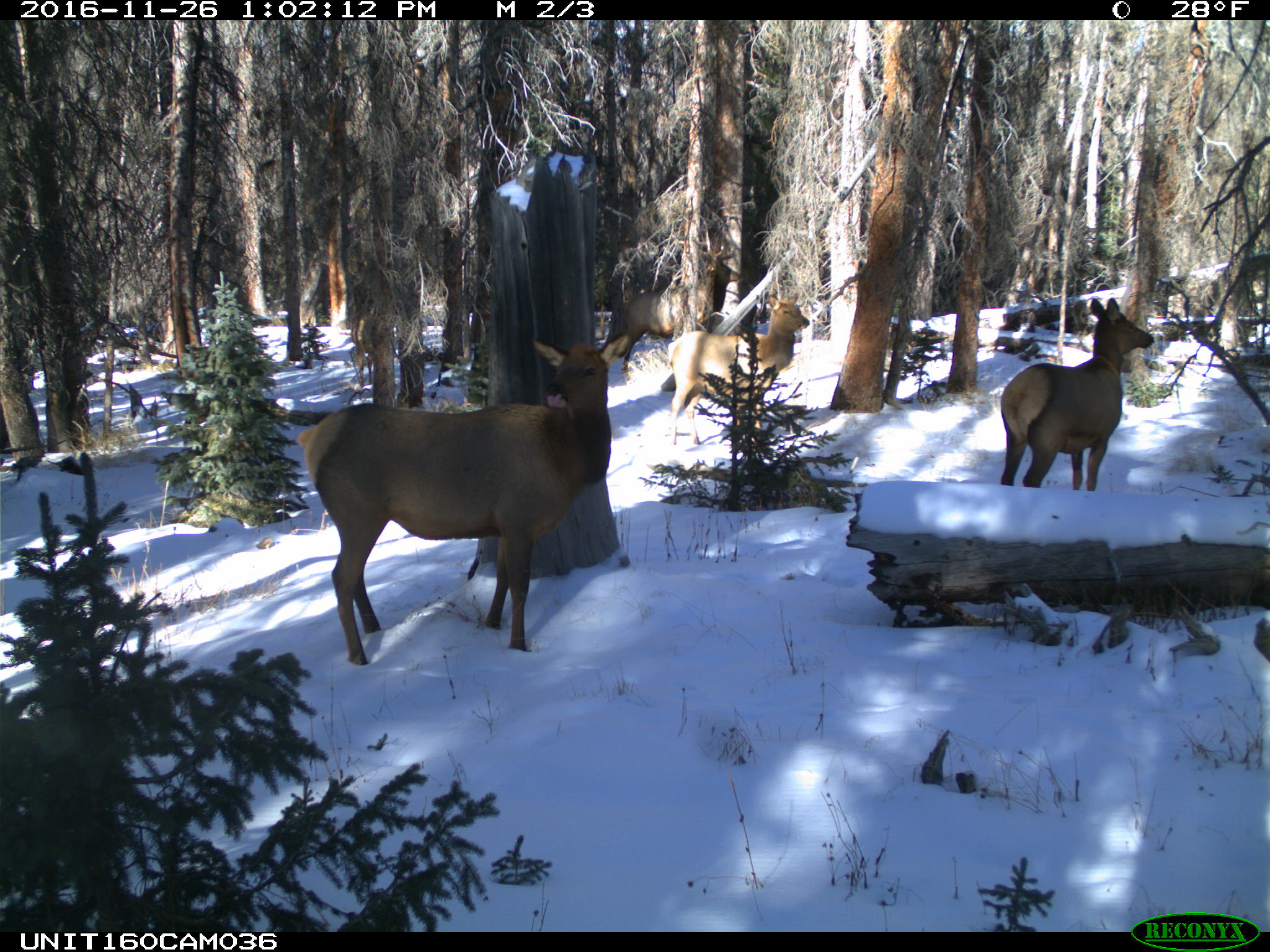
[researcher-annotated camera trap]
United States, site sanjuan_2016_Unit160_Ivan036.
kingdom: Animalia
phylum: Chordata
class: Mammalia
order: Artiodactyla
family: Cervidae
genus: Cervus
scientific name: Cervus elaphus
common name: red deer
Cervus elaphus (red deer).